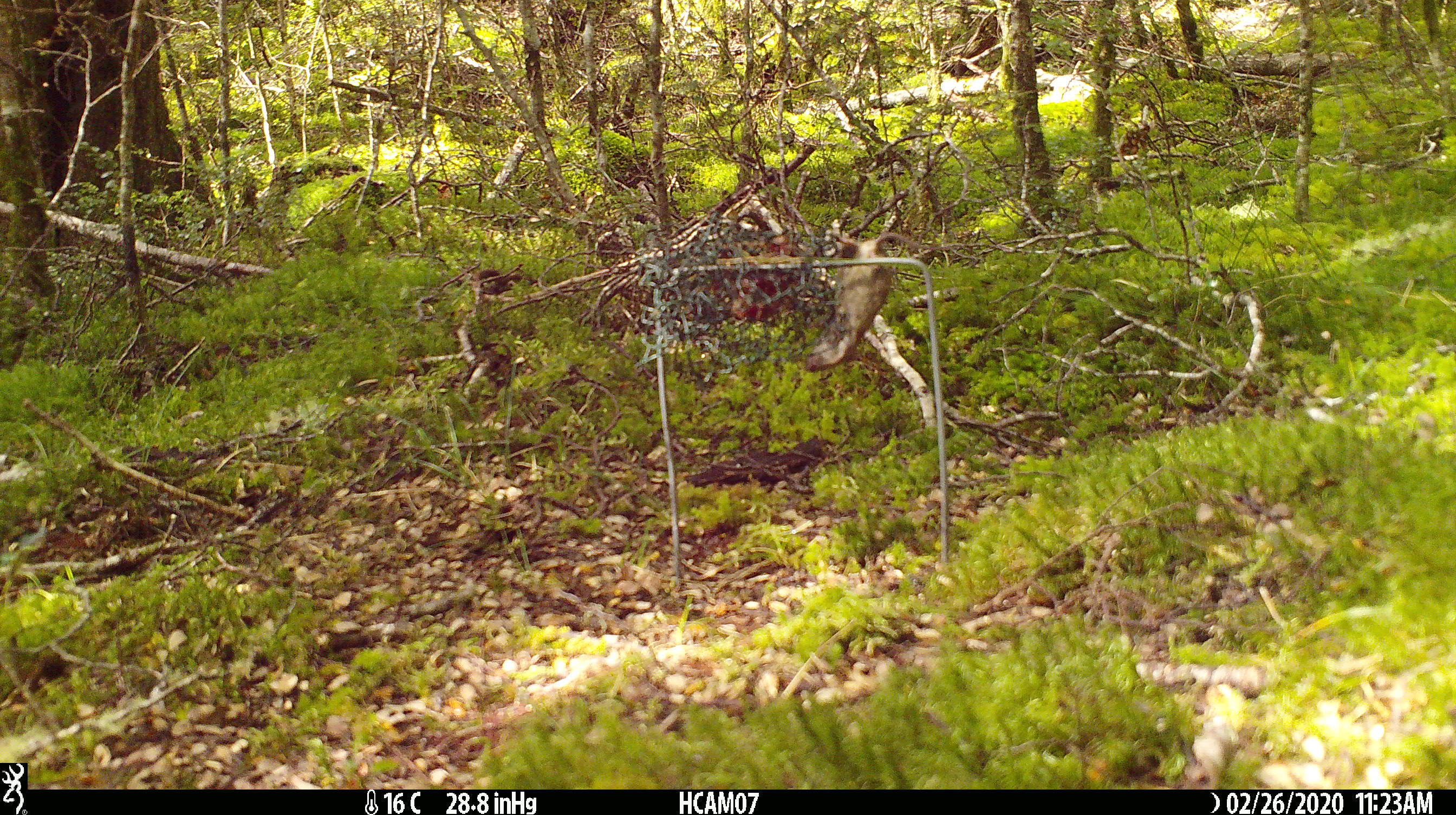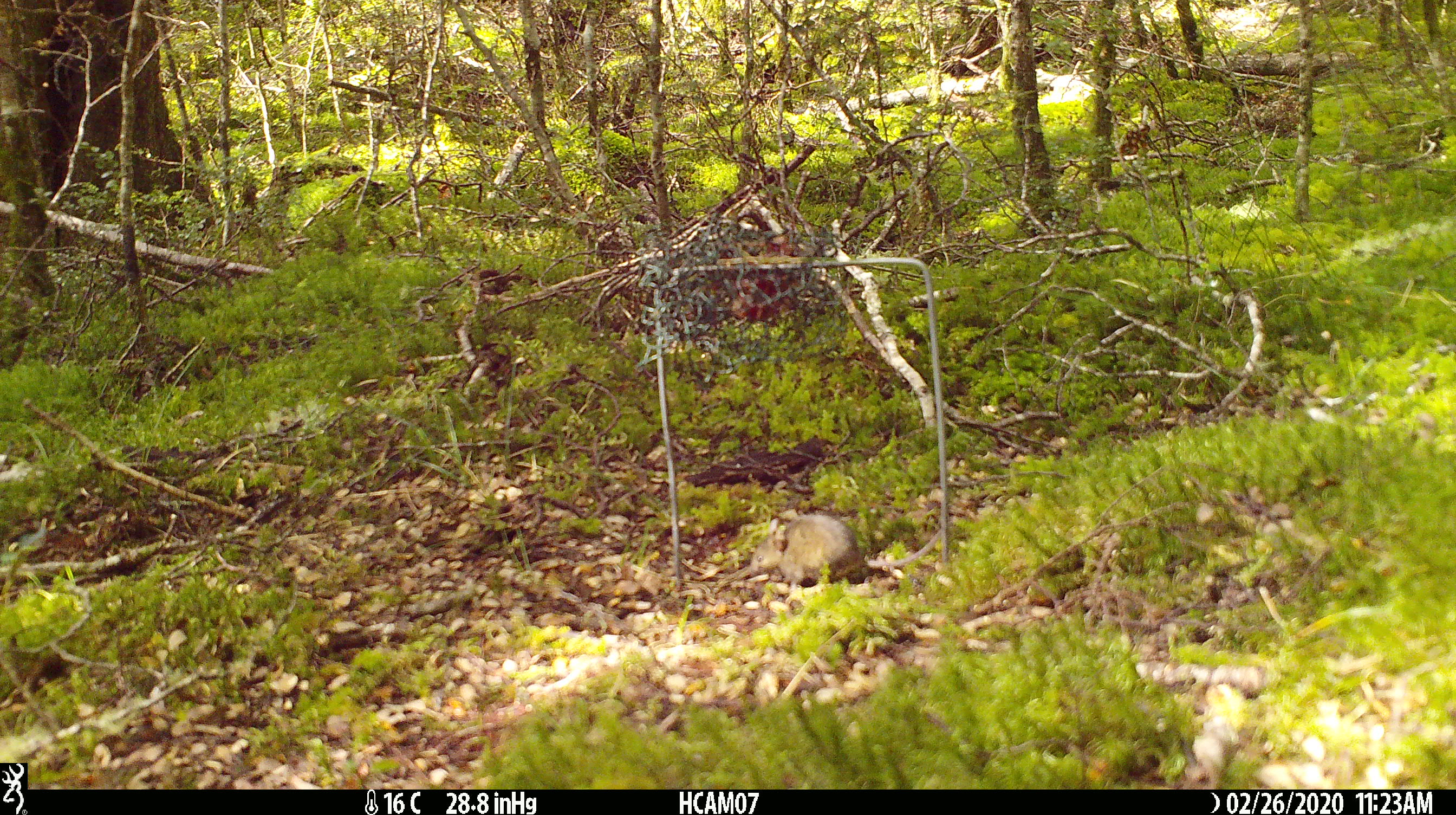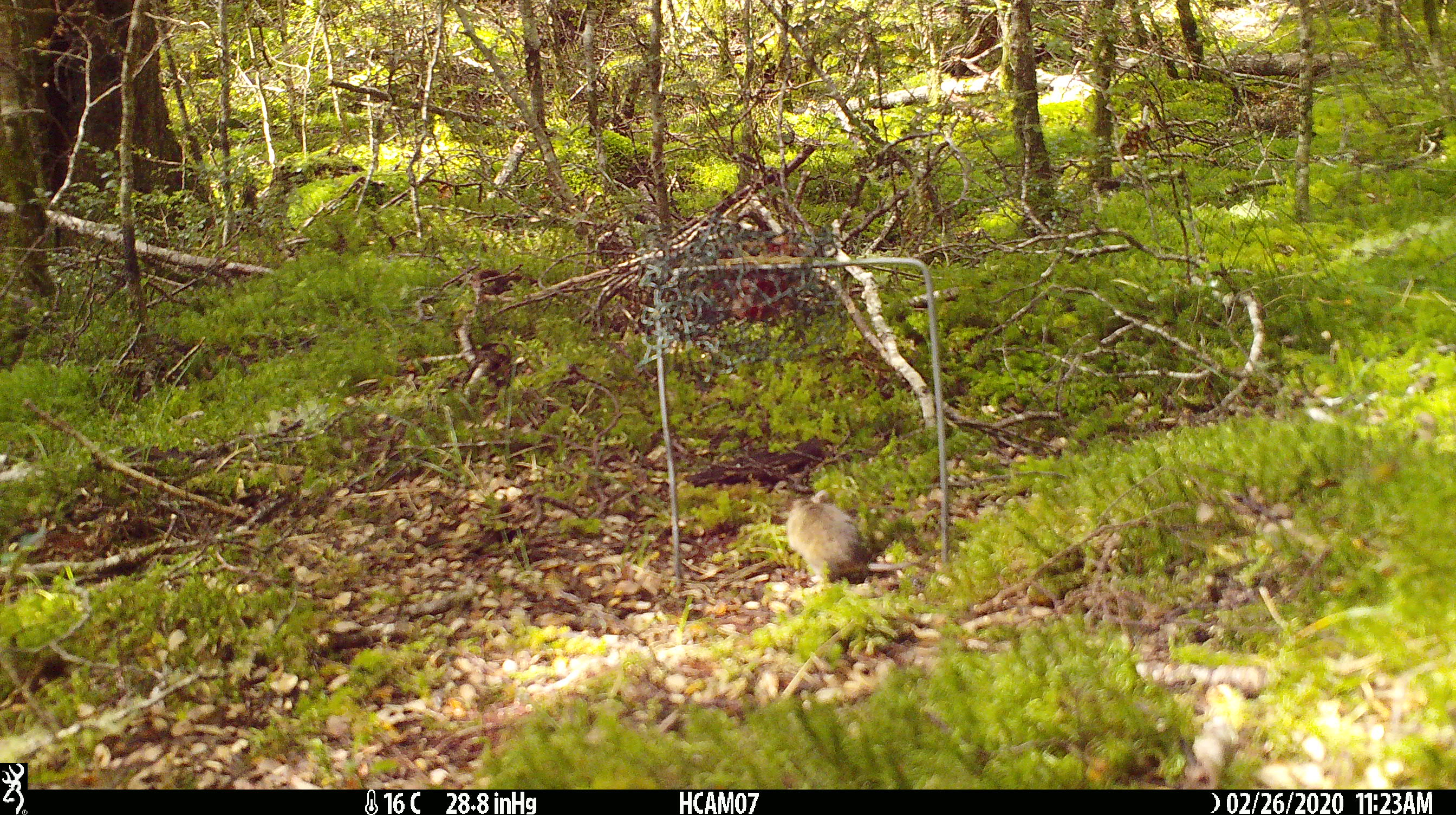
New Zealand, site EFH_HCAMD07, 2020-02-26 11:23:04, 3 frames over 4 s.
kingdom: Animalia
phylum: Chordata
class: Mammalia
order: Rodentia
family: Muridae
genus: Mus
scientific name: Mus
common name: mouse